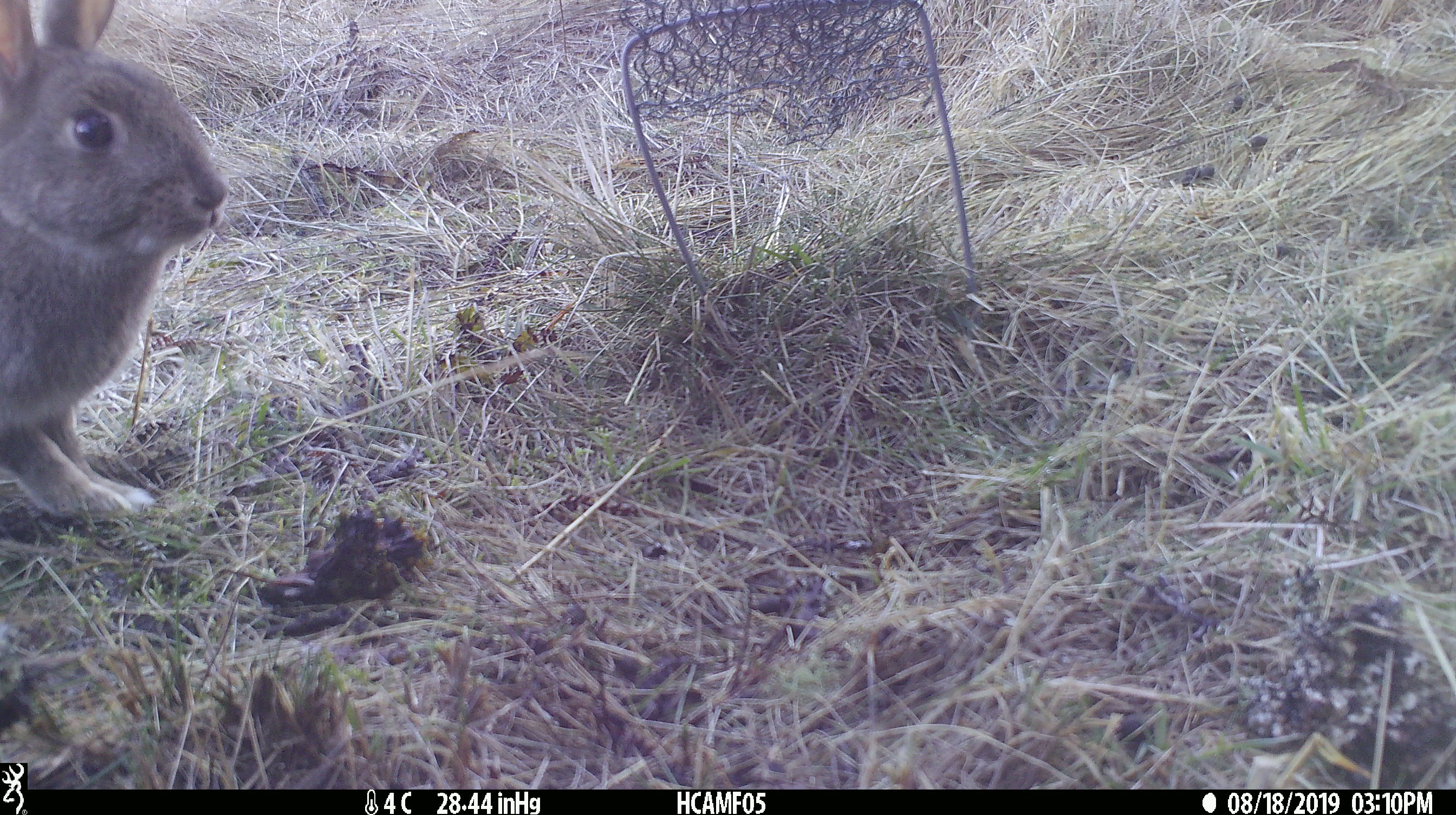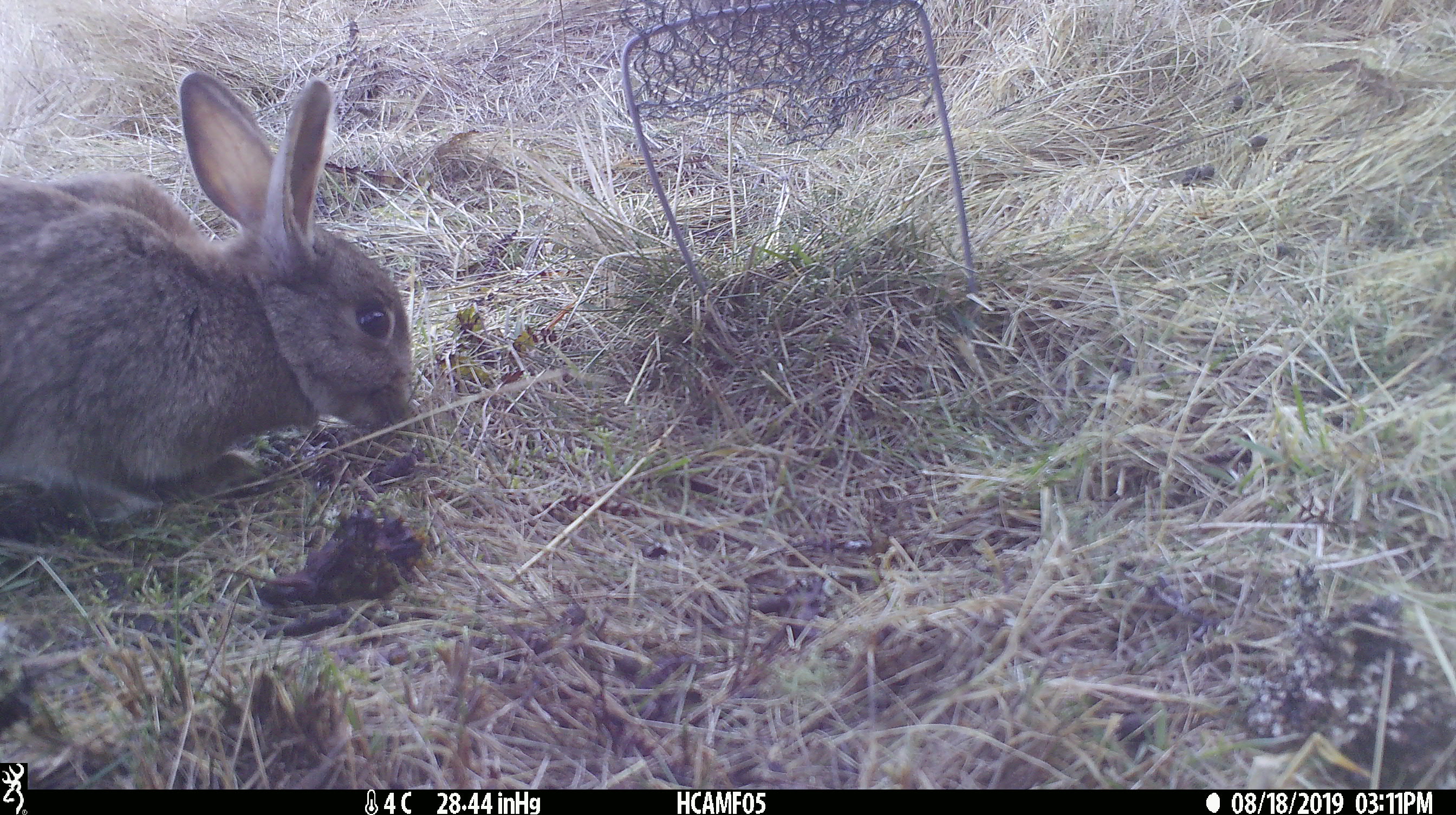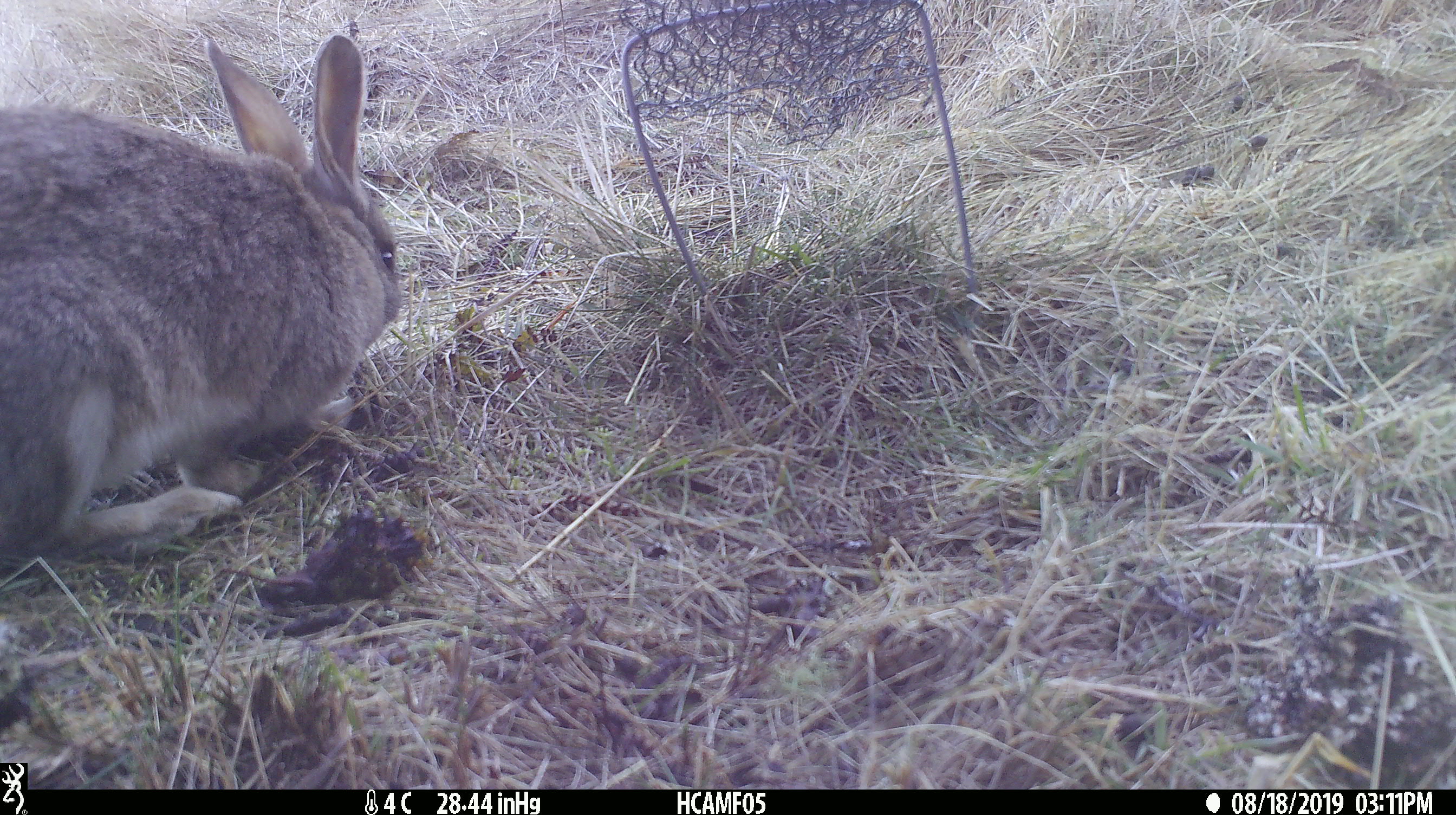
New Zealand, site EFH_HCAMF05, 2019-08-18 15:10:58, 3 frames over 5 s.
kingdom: Animalia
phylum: Chordata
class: Mammalia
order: Lagomorpha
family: Leporidae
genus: Oryctolagus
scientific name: Oryctolagus cuniculus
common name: european rabbit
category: rabbit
Rabbit (european rabbit) (Oryctolagus cuniculus).